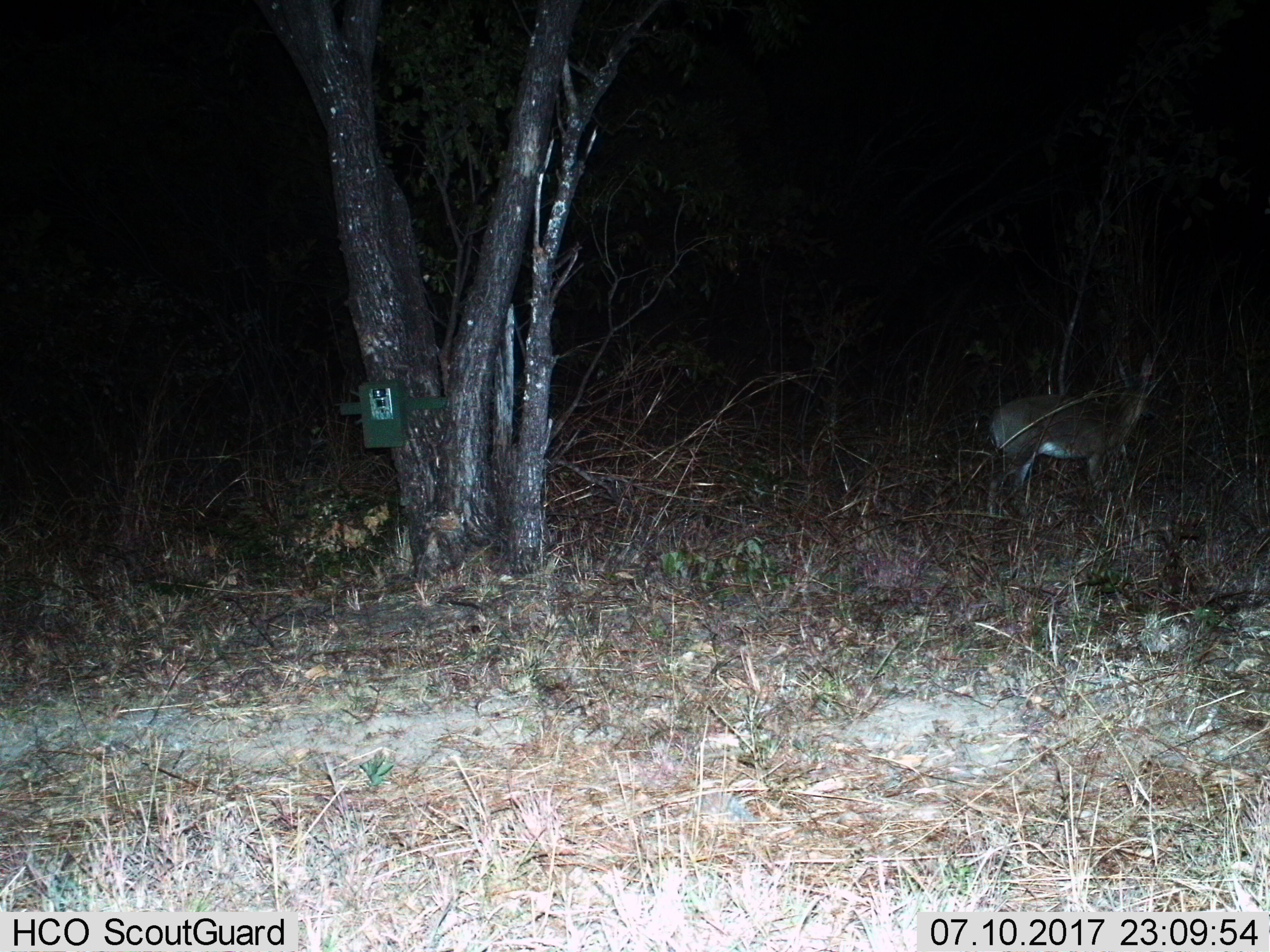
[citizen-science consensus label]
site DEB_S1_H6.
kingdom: Animalia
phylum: Chordata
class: Mammalia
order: Artiodactyla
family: Bovidae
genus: Sylvicapra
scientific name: Sylvicapra grimmia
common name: common duiker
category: duikercommongrey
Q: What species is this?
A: Duikercommongrey (common duiker) (Sylvicapra grimmia).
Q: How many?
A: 1.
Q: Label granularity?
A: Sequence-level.